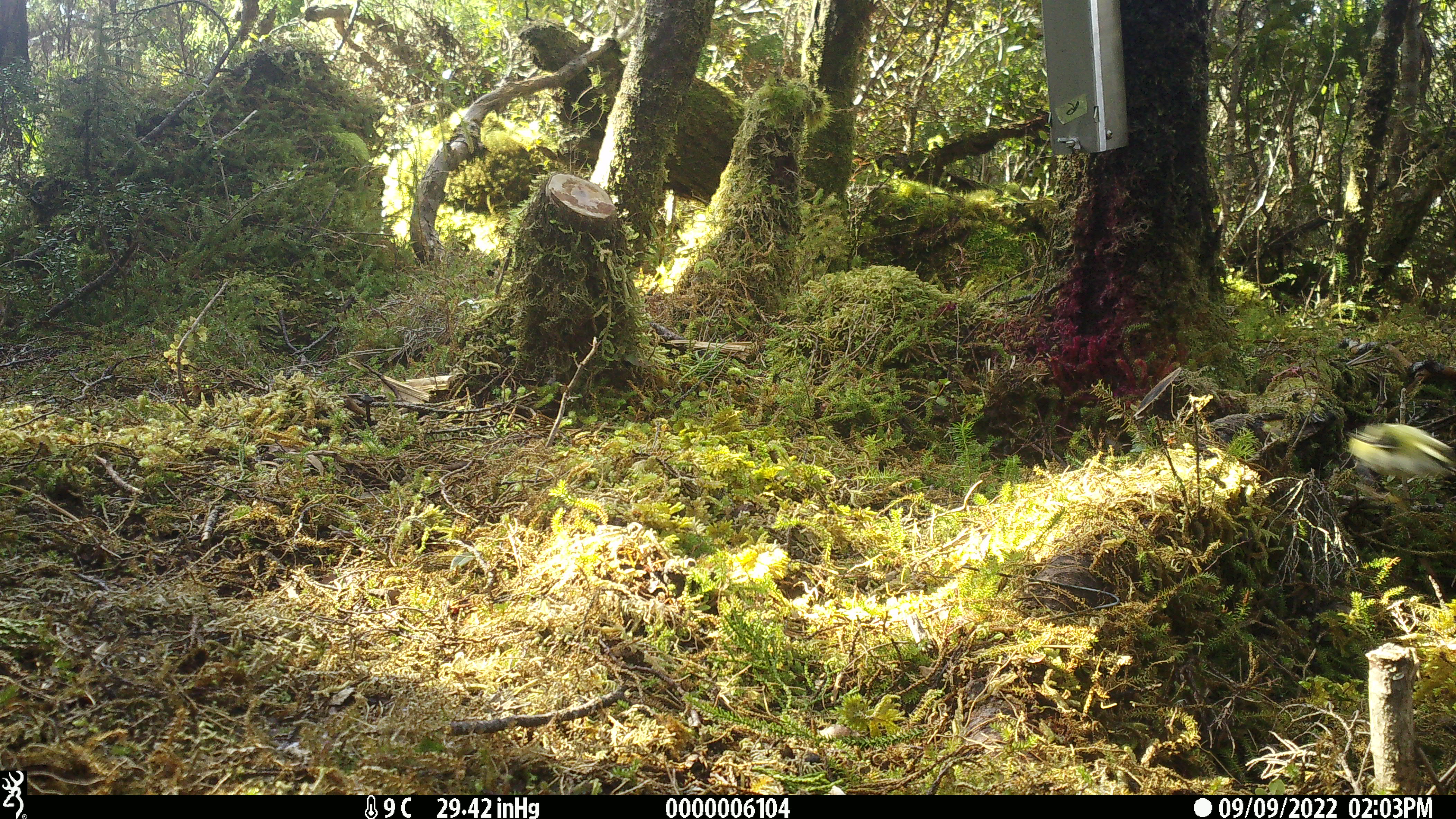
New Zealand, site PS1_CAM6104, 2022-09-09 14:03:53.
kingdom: Animalia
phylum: Chordata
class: Aves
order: Passeriformes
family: Acanthisittidae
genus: Acanthisitta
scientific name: Acanthisitta chloris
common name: rifleman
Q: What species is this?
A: Rifleman (Acanthisitta chloris).